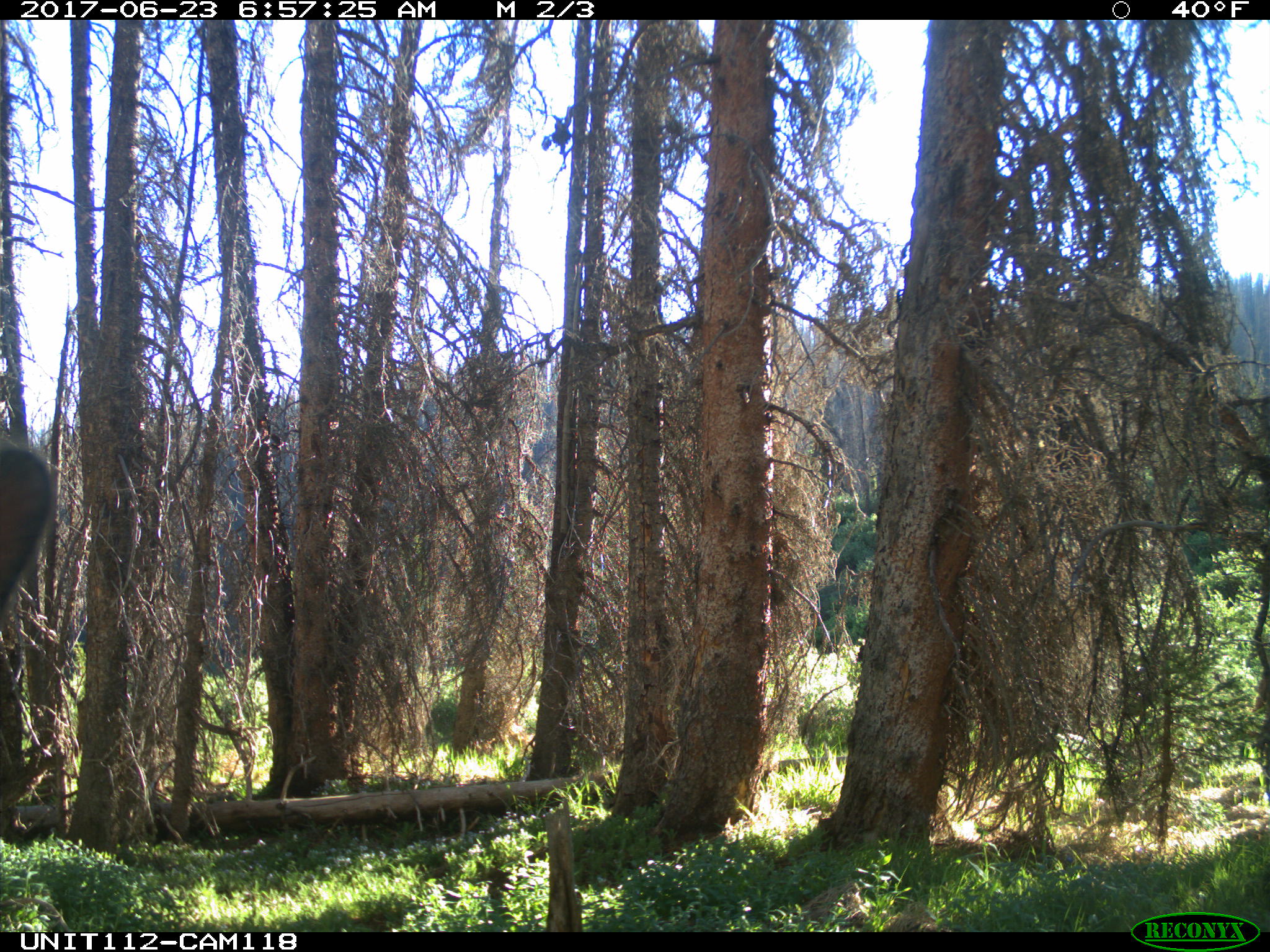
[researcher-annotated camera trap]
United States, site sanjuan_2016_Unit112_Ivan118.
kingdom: Animalia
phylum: Chordata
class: Mammalia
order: Artiodactyla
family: Cervidae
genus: Cervus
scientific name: Cervus elaphus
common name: red deer